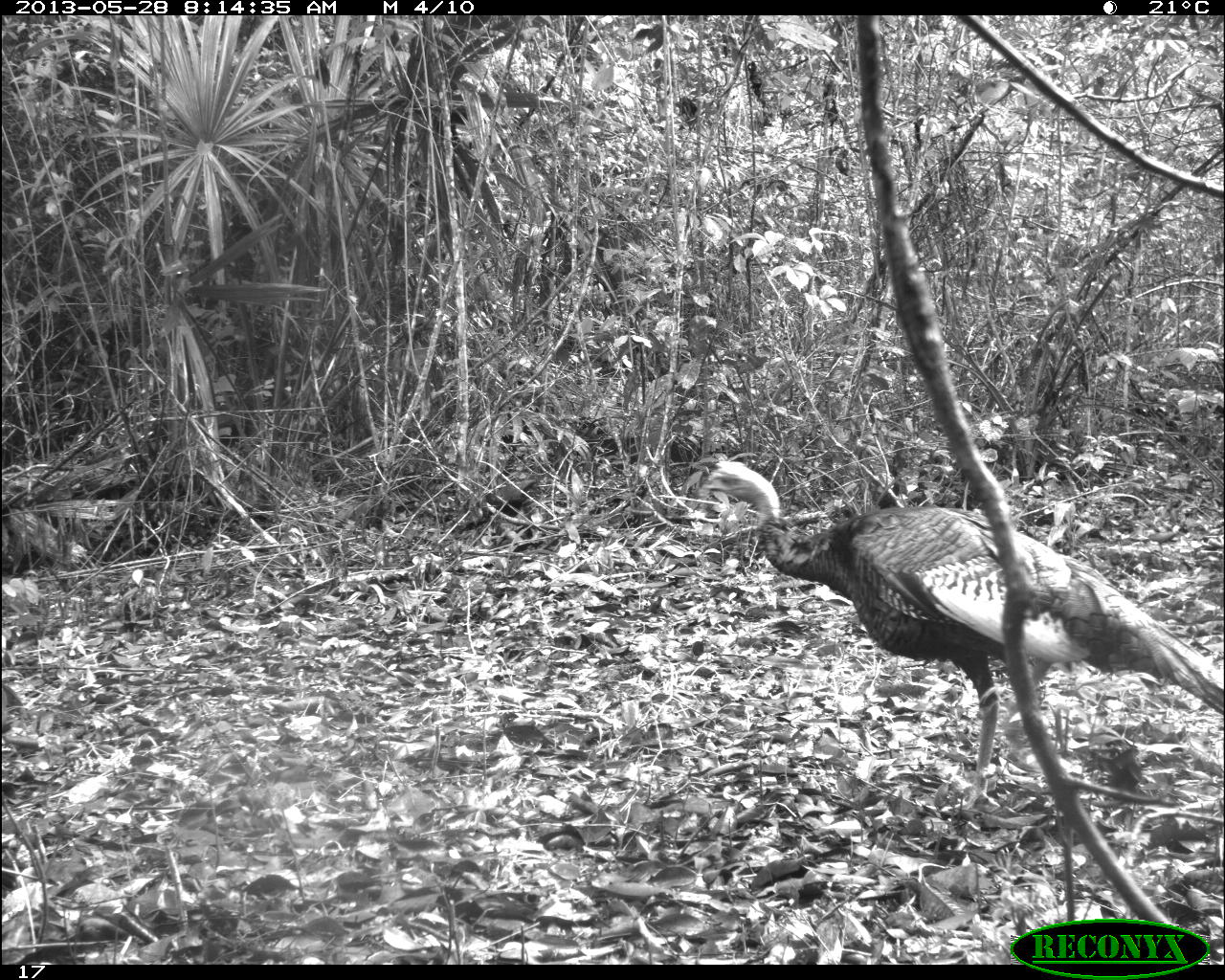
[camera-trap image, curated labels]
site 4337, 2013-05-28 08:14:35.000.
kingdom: Animalia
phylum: Chordata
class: Aves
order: Galliformes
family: Phasianidae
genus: Meleagris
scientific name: Meleagris ocellata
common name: ocellated turkey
Meleagris ocellata (ocellated turkey), count 3.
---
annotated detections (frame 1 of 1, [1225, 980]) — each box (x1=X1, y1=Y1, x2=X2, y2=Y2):
meleagris ocellata: (x1=692, y1=453, x2=1223, y2=816)